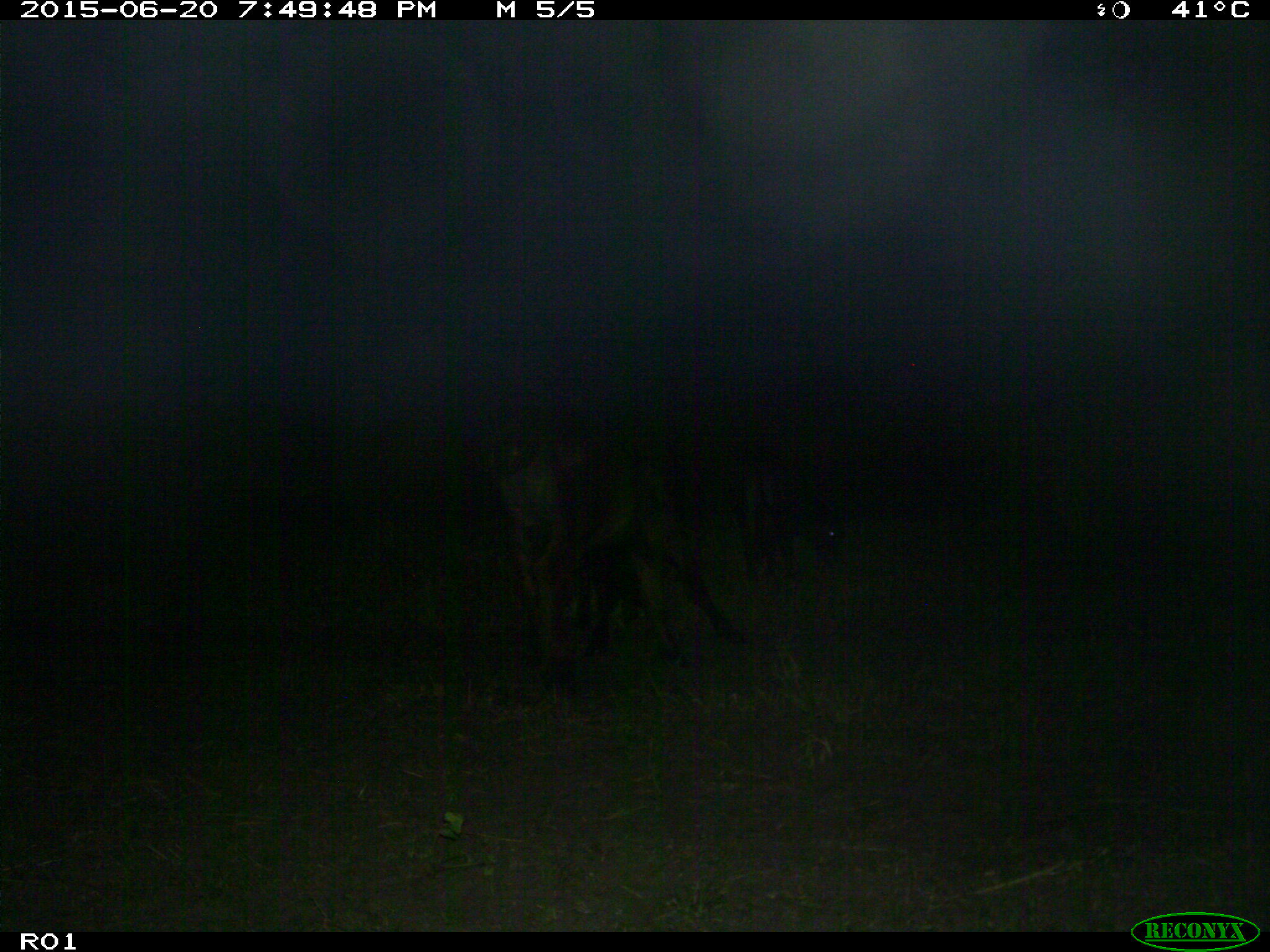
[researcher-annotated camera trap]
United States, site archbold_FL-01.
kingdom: Animalia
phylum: Chordata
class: Mammalia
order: Artiodactyla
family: Bovidae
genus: Bos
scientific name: Bos taurus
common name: domestic cow